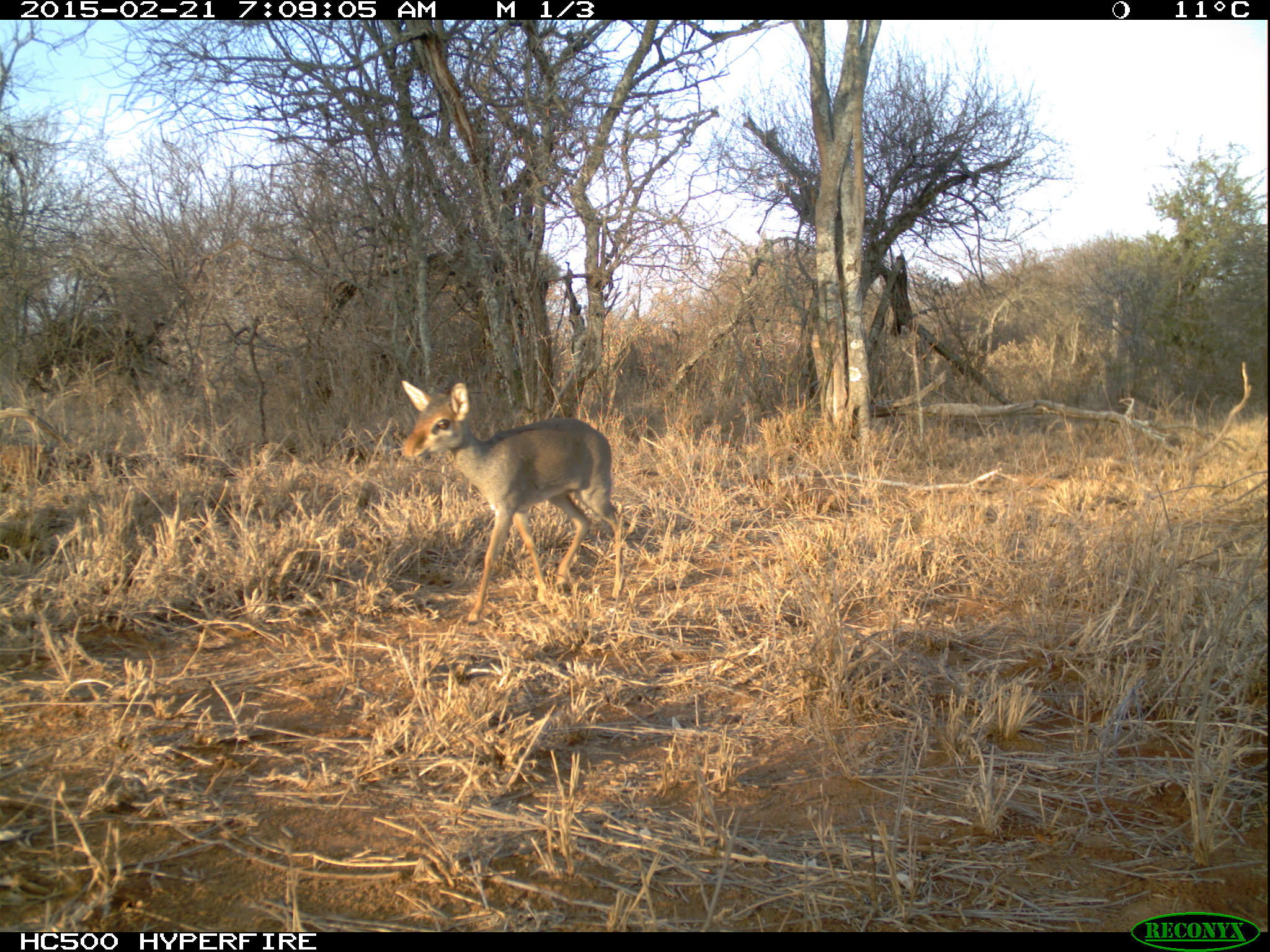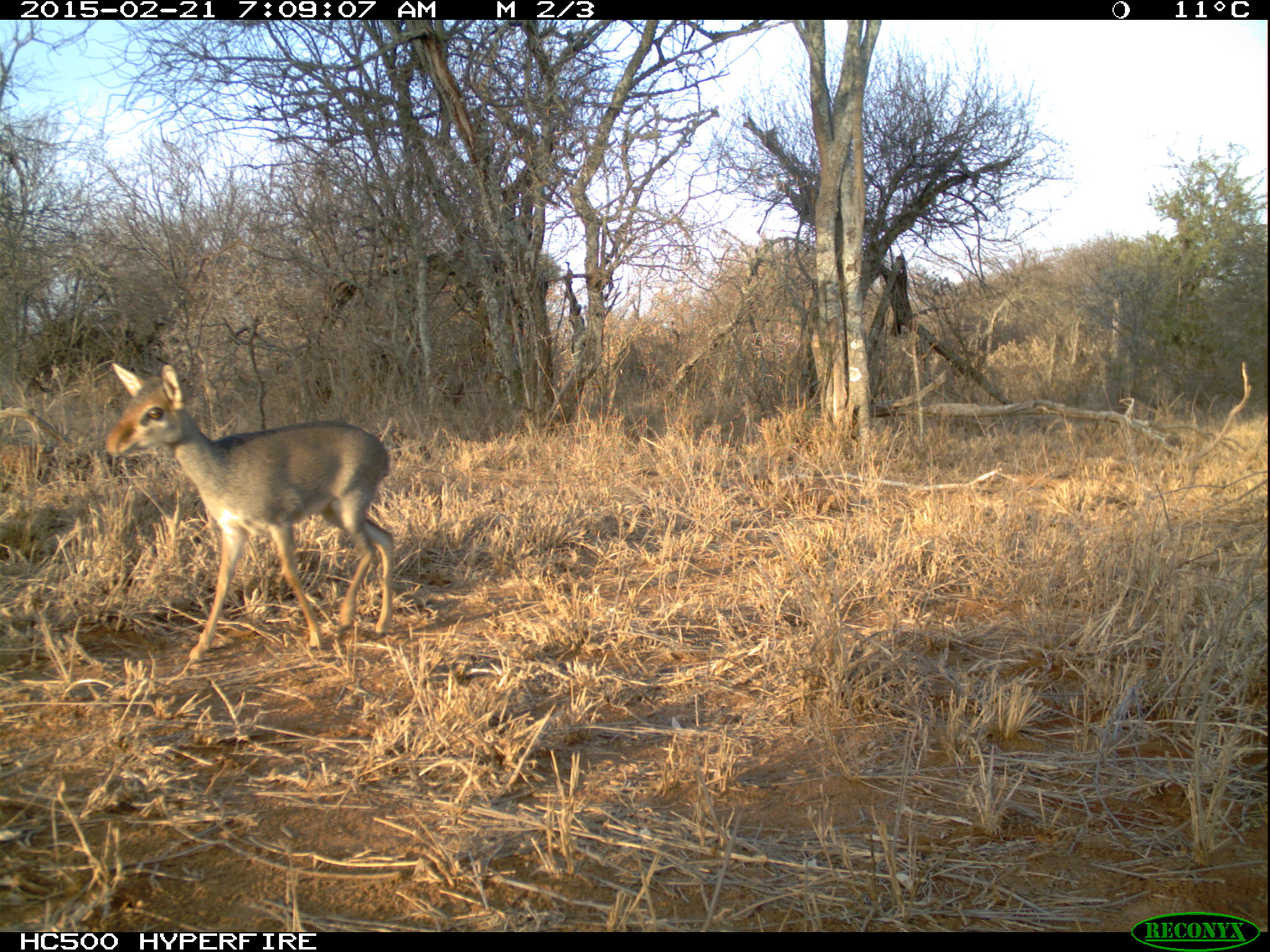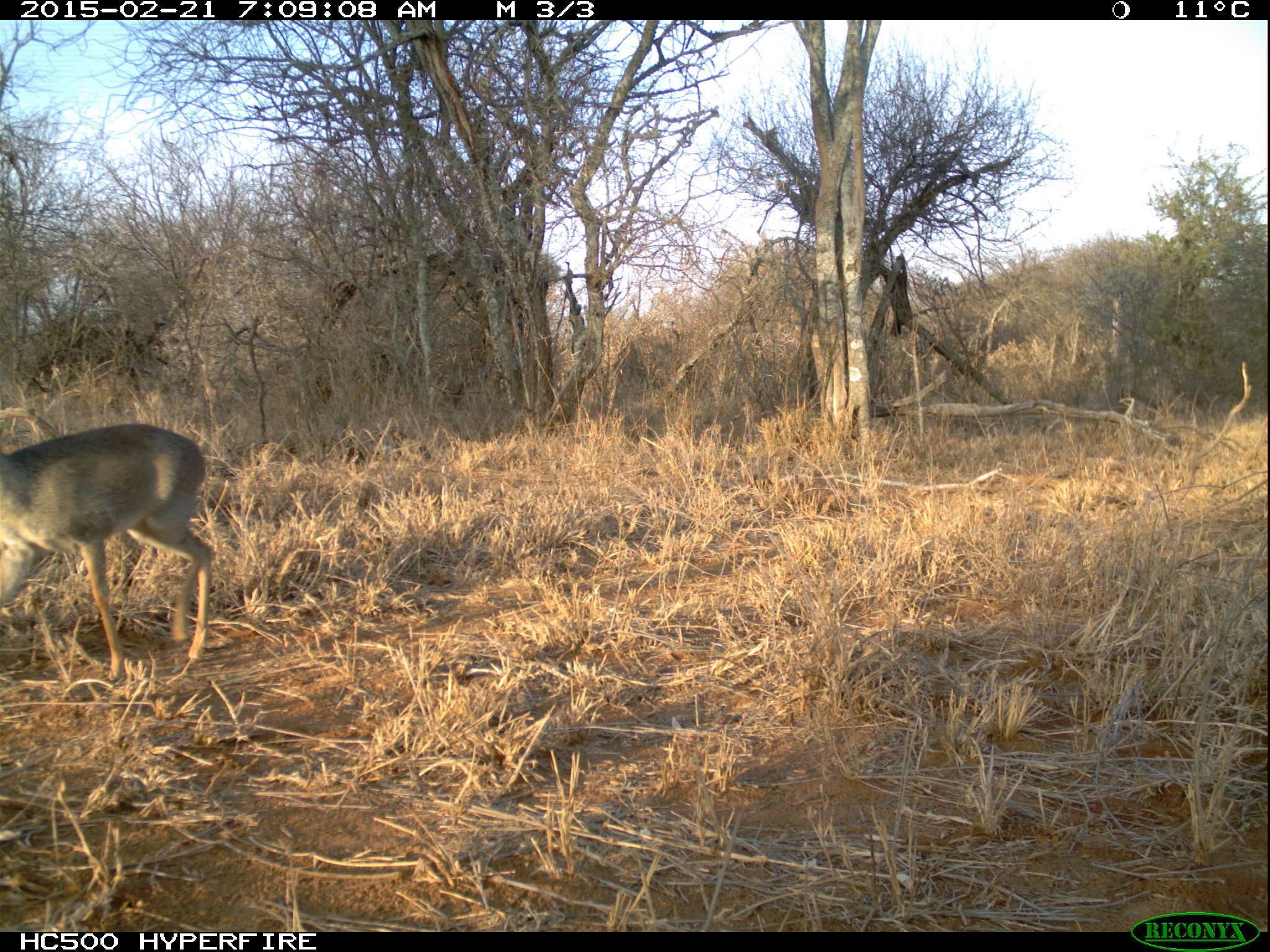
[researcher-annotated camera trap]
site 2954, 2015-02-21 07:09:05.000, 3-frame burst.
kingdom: Animalia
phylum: Chordata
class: Mammalia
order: Artiodactyla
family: Bovidae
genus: Madoqua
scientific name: Madoqua guentheri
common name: günther's dik-dik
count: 1